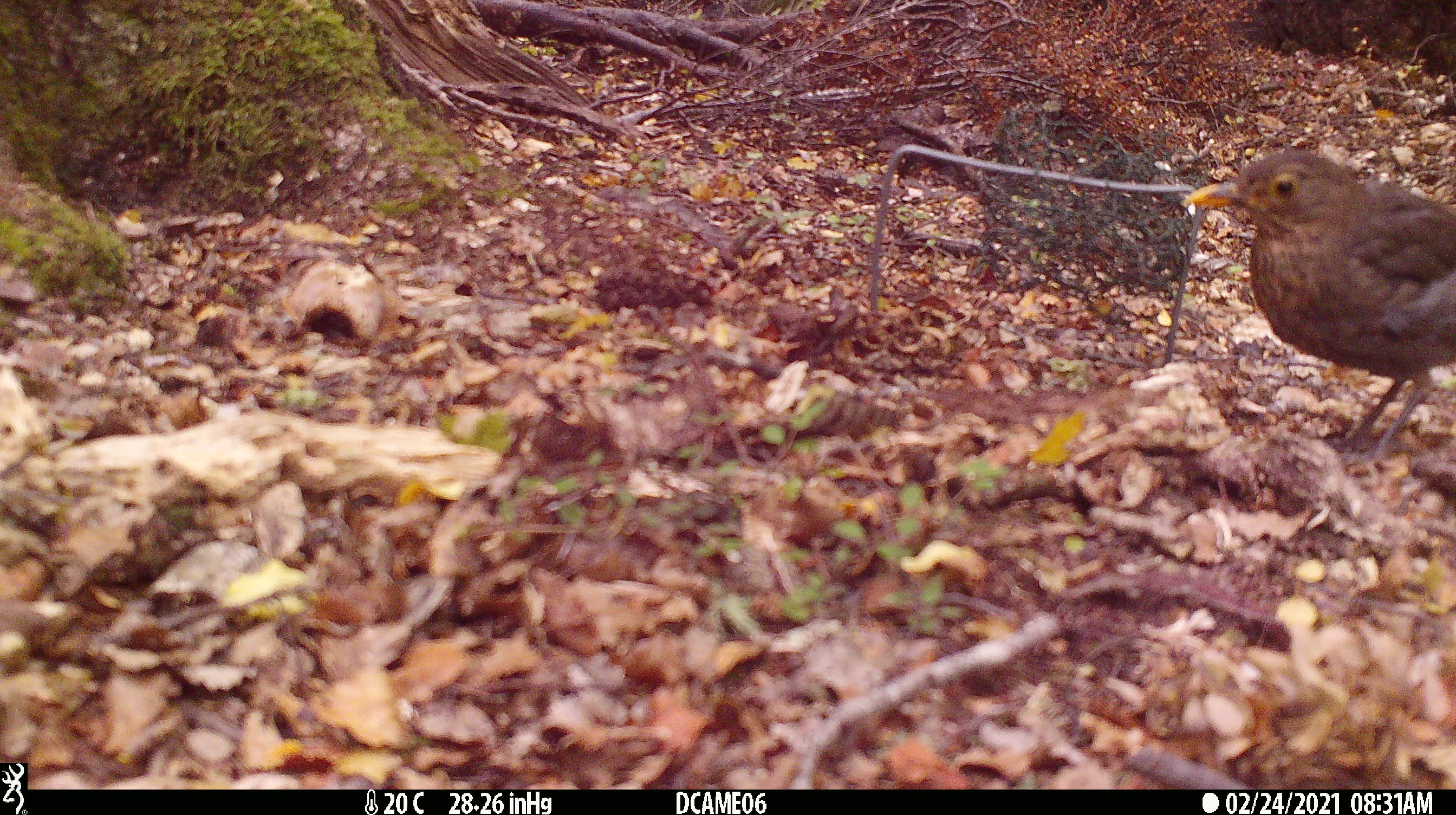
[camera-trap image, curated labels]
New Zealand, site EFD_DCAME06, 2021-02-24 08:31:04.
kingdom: Animalia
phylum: Chordata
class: Aves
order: Passeriformes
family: Turdidae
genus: Turdus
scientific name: Turdus merula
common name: eurasian blackbird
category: blackbird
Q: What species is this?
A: Blackbird (eurasian blackbird) (Turdus merula).